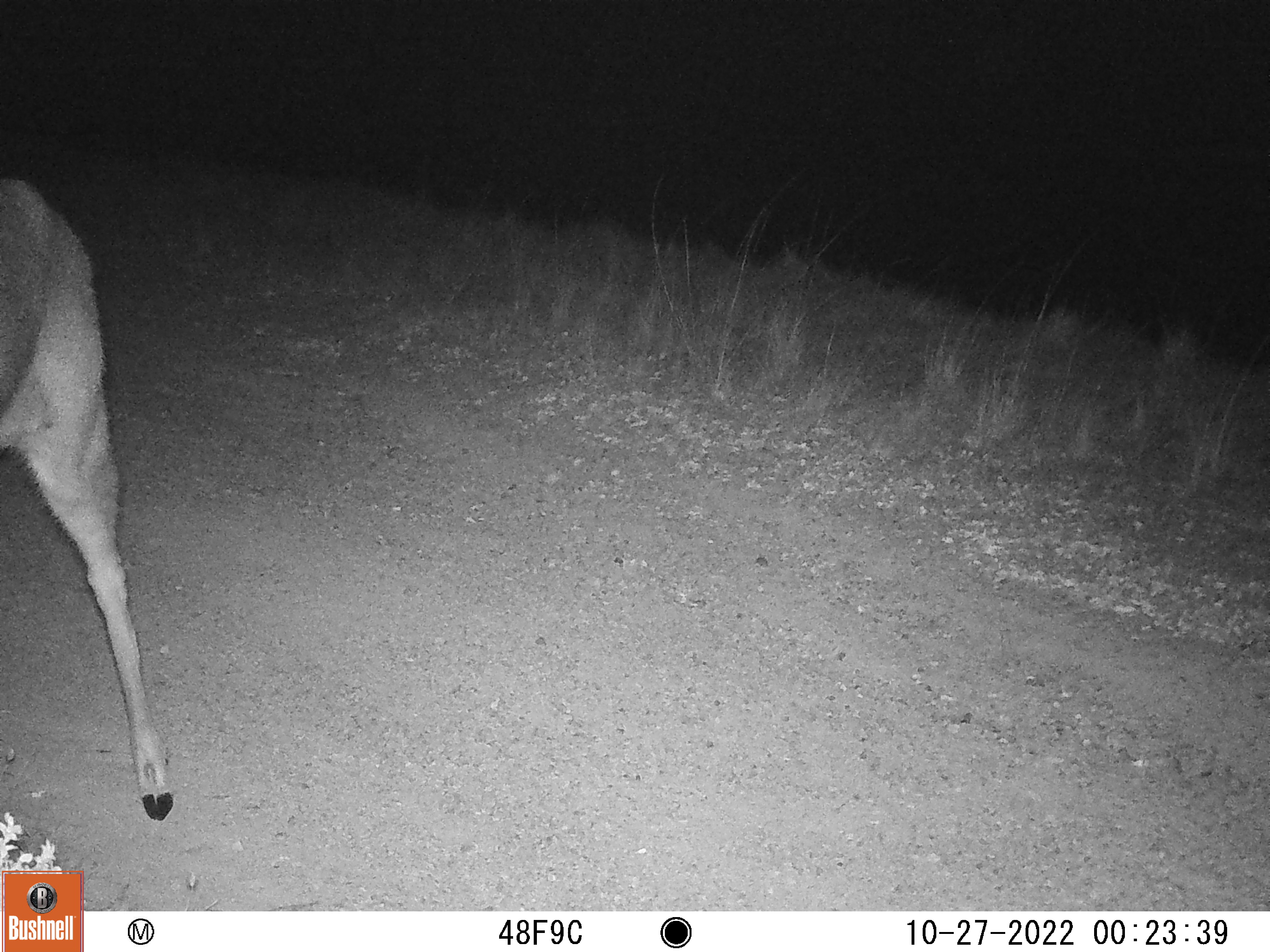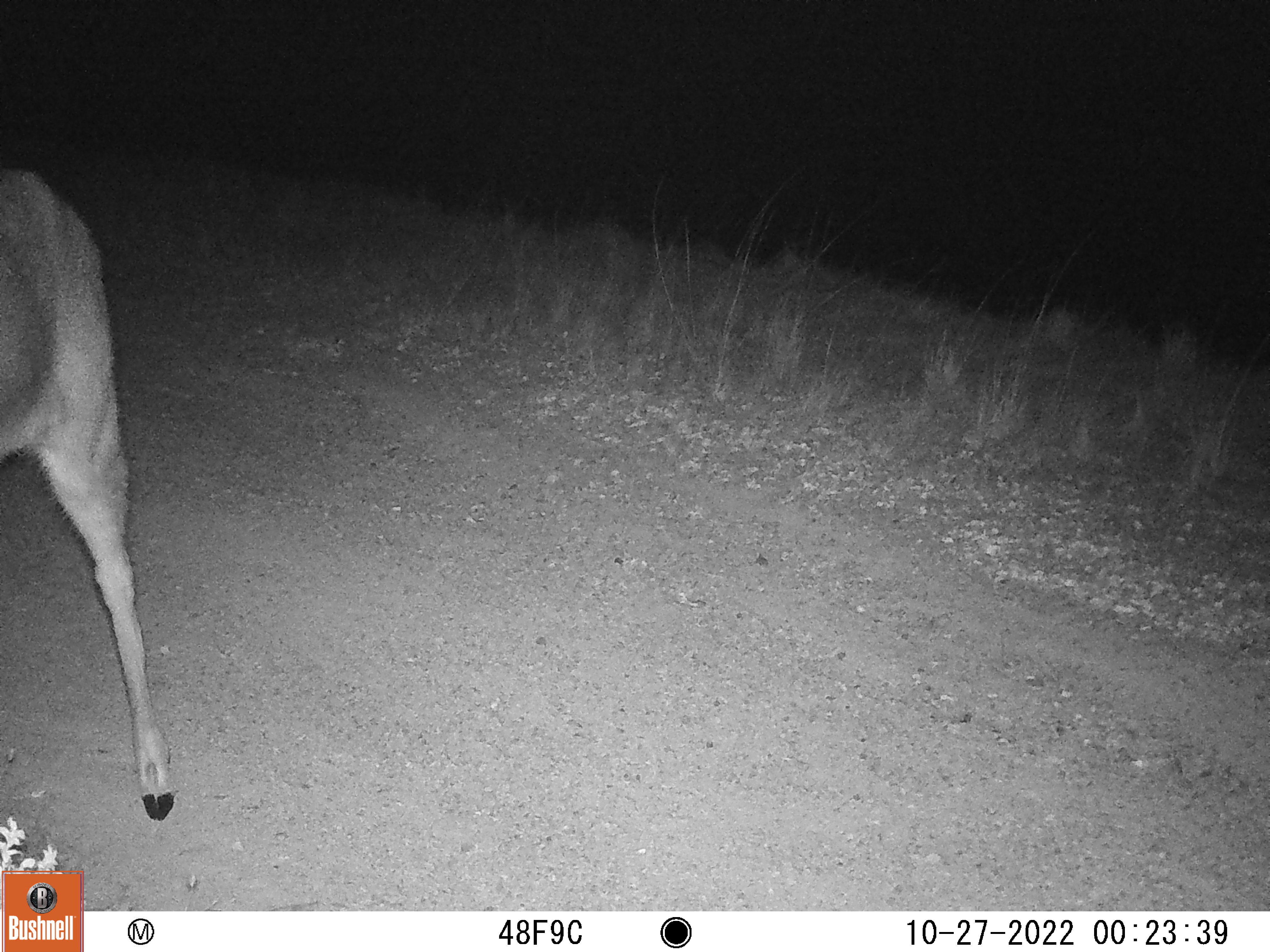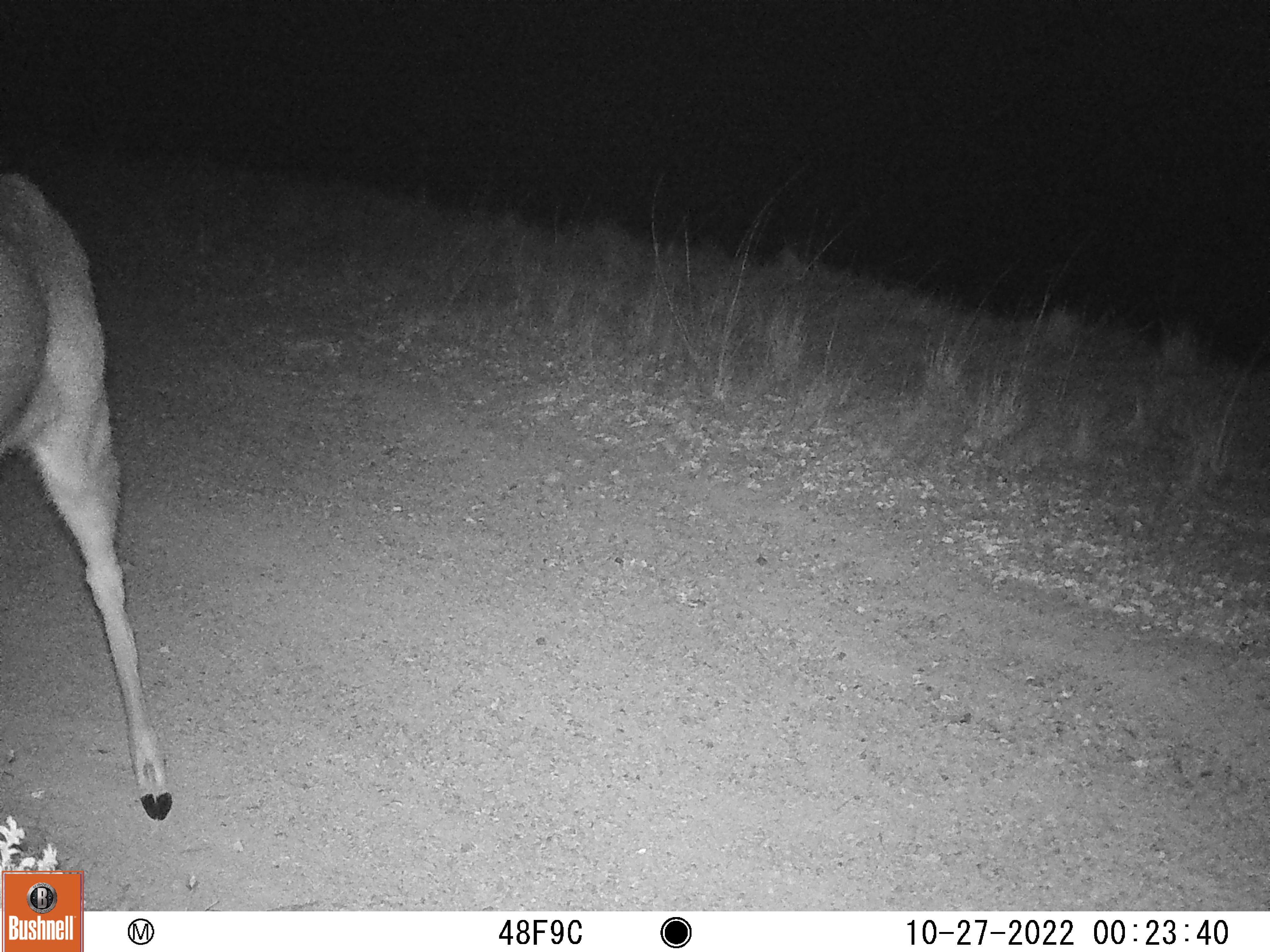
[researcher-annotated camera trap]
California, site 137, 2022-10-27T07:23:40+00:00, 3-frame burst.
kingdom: Animalia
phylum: Chordata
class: Mammalia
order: Artiodactyla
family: Cervidae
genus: Odocoileus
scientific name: Odocoileus hemionus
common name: mule deer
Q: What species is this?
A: Mule deer (Odocoileus hemionus).